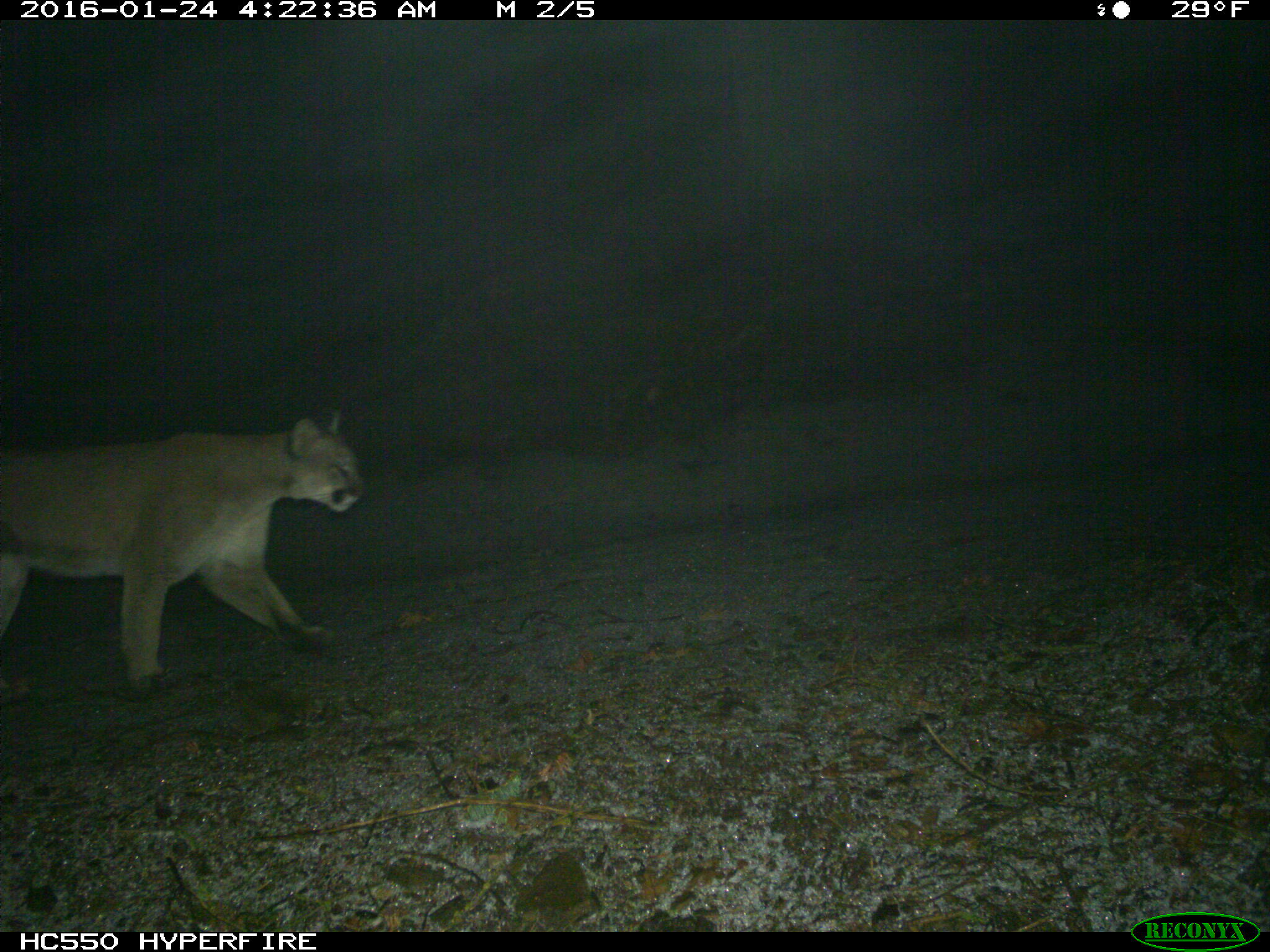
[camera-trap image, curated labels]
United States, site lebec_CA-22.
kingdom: Animalia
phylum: Chordata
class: Mammalia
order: Carnivora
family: Felidae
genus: Puma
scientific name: Puma concolor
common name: mountain lion